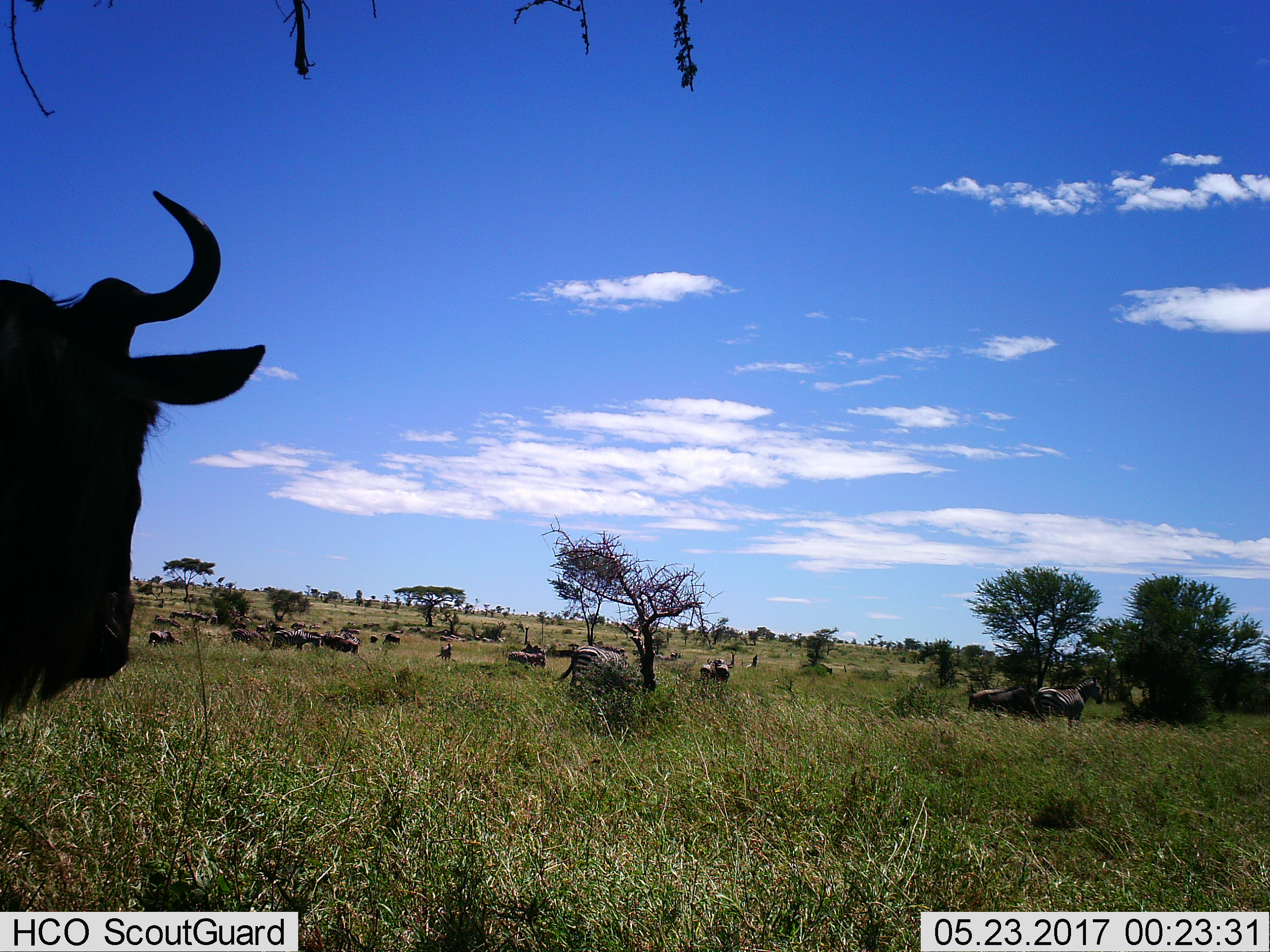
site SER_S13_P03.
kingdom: Animalia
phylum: Chordata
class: Mammalia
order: Artiodactyla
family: Bovidae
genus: Connochaetes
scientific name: Connochaetes taurinus taurinus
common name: blue wildebeest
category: wildebeestblue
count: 11-50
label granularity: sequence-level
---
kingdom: Animalia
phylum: Chordata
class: Mammalia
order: Perissodactyla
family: Equidae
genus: Equus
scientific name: Equus quagga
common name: plains zebra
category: zebraplains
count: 11-50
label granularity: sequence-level